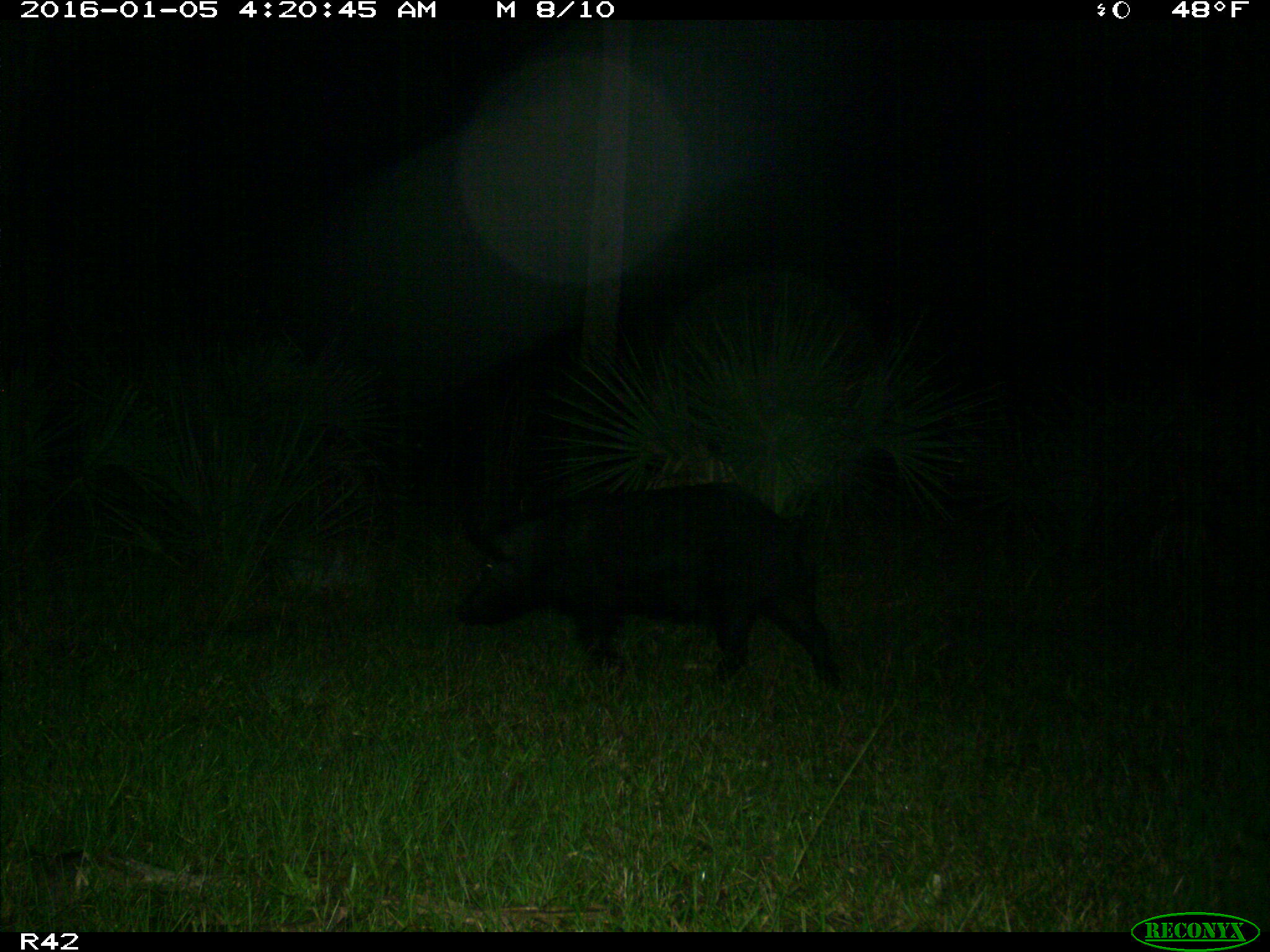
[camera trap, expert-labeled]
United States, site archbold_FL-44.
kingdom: Animalia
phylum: Chordata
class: Mammalia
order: Artiodactyla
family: Suidae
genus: Sus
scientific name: Sus scrofa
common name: wild boar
Sus scrofa (wild boar).